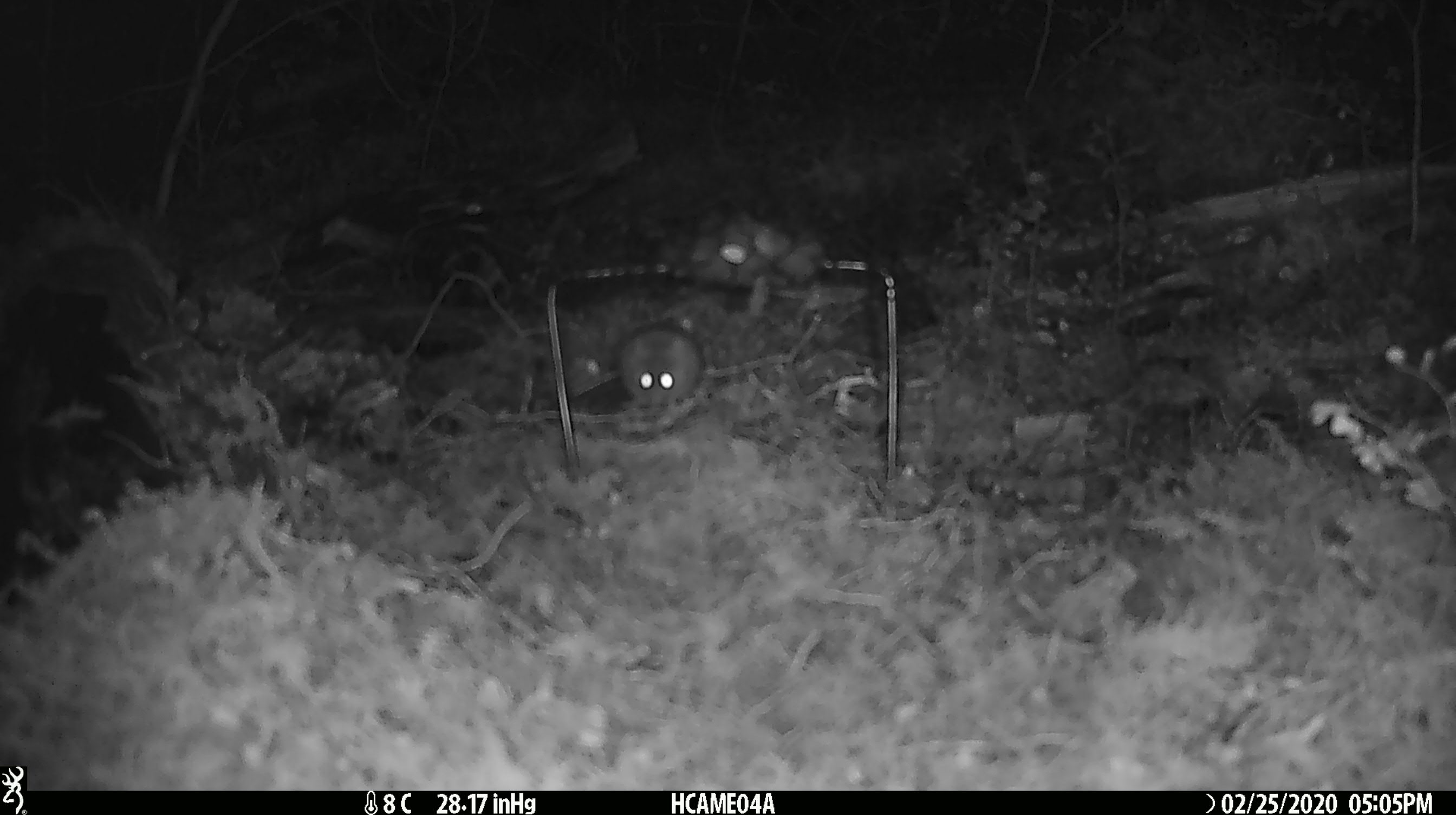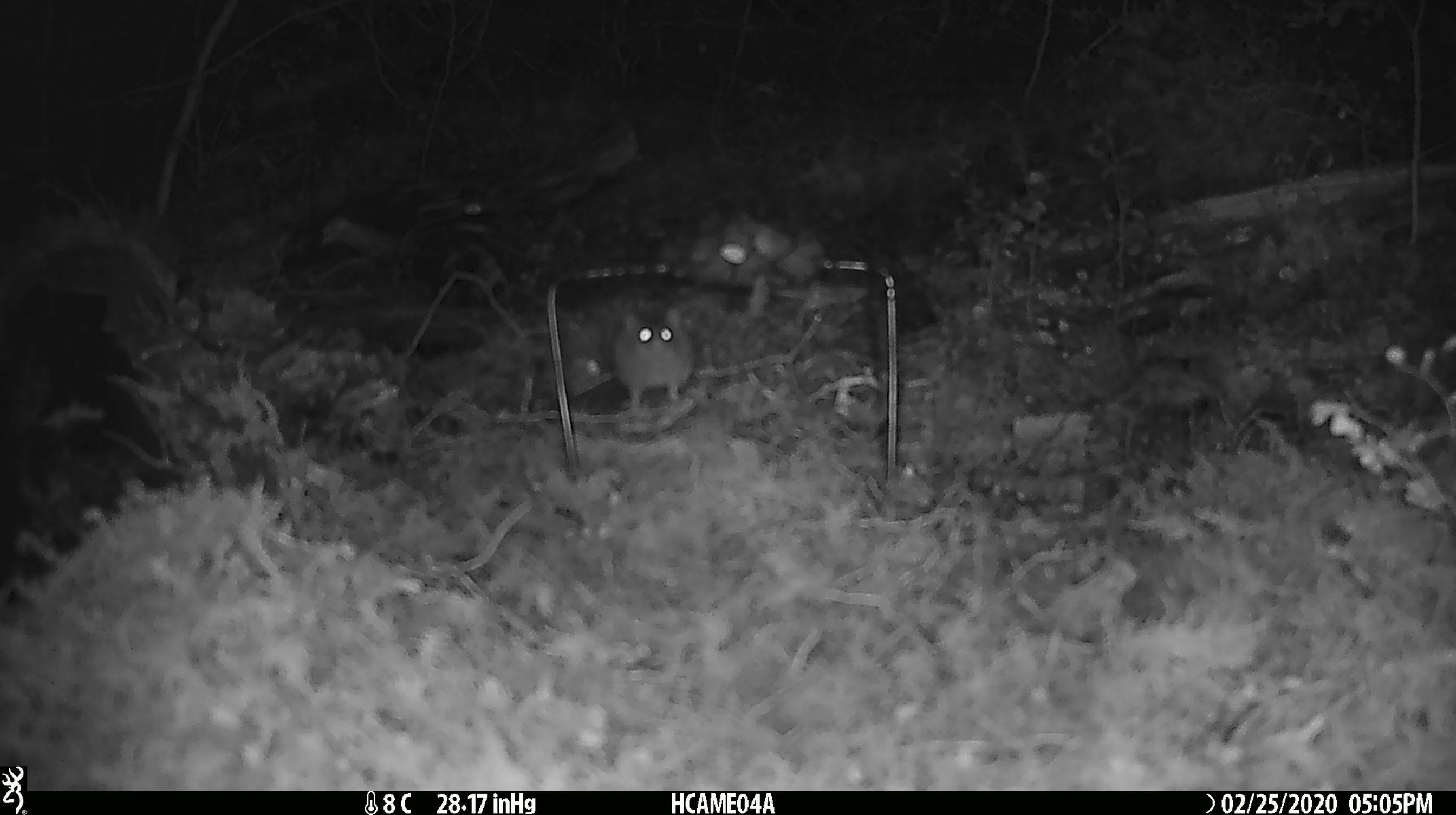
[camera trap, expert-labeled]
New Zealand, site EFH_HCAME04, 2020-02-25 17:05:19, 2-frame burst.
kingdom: Animalia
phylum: Chordata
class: Mammalia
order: Rodentia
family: Muridae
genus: Mus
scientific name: Mus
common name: mouse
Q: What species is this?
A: Mouse (Mus).